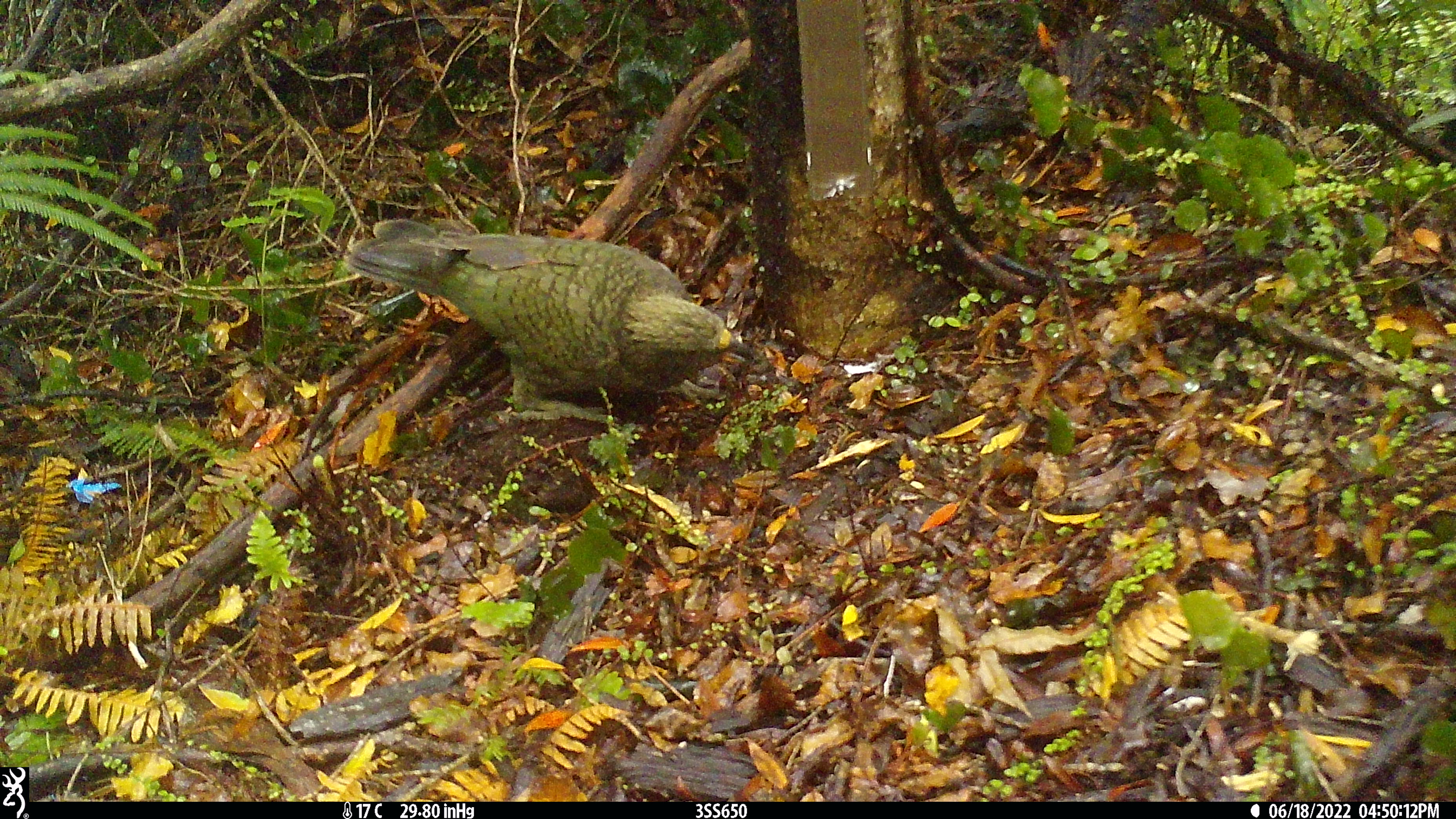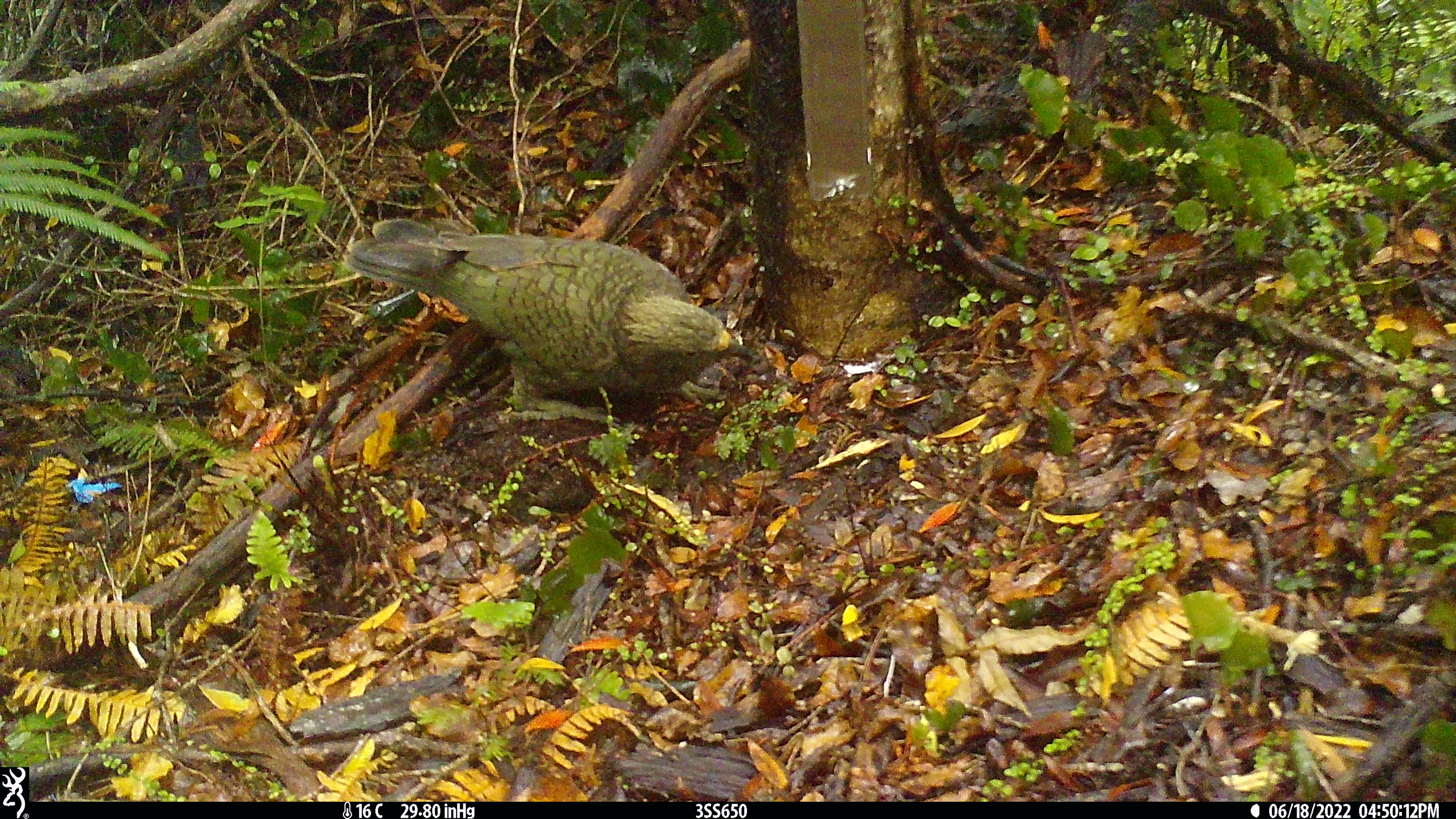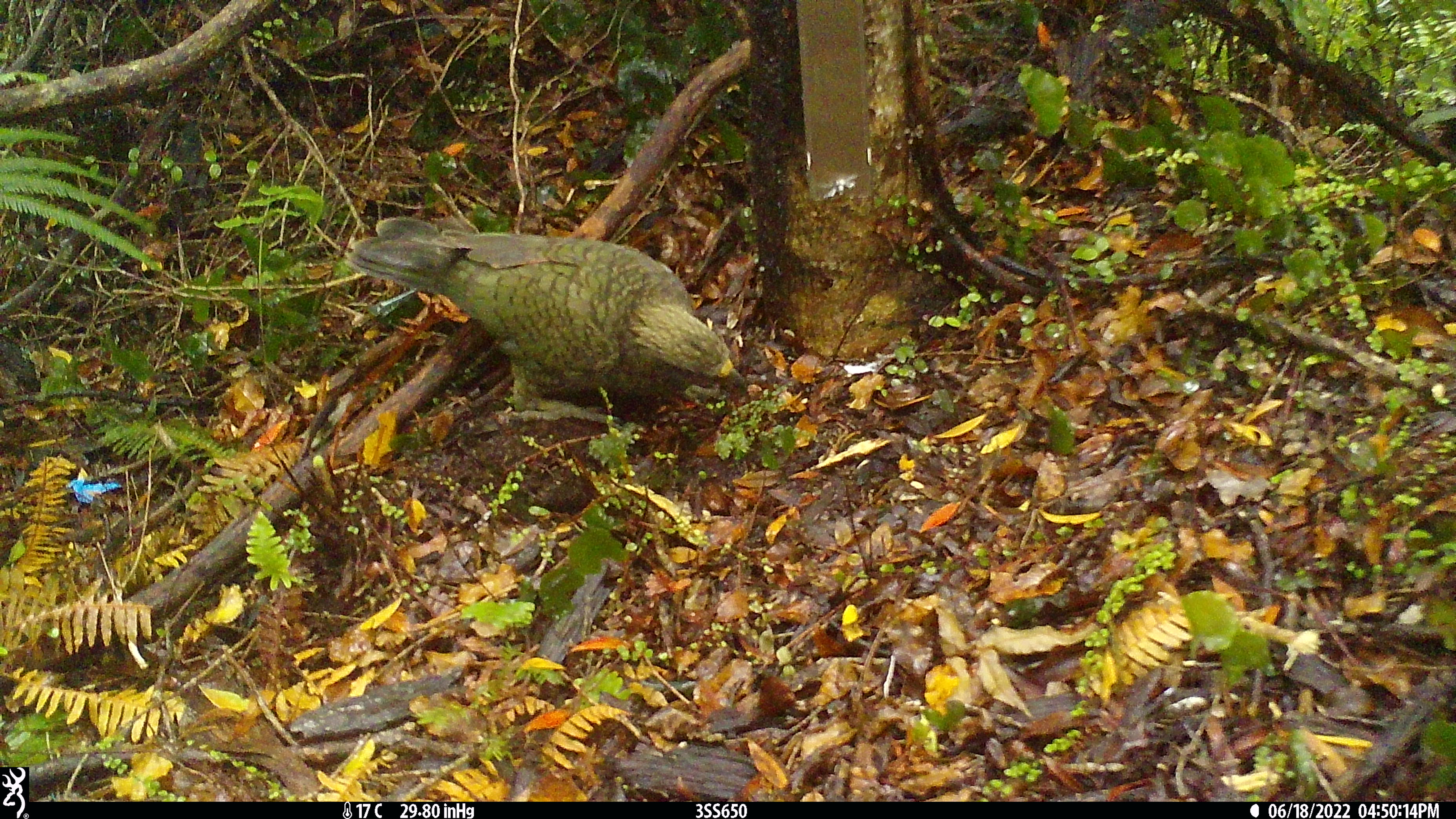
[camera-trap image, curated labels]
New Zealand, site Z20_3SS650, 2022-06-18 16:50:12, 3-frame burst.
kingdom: Animalia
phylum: Chordata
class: Aves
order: Psittaciformes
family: Strigopidae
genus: Nestor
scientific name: Nestor notabilis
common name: kea